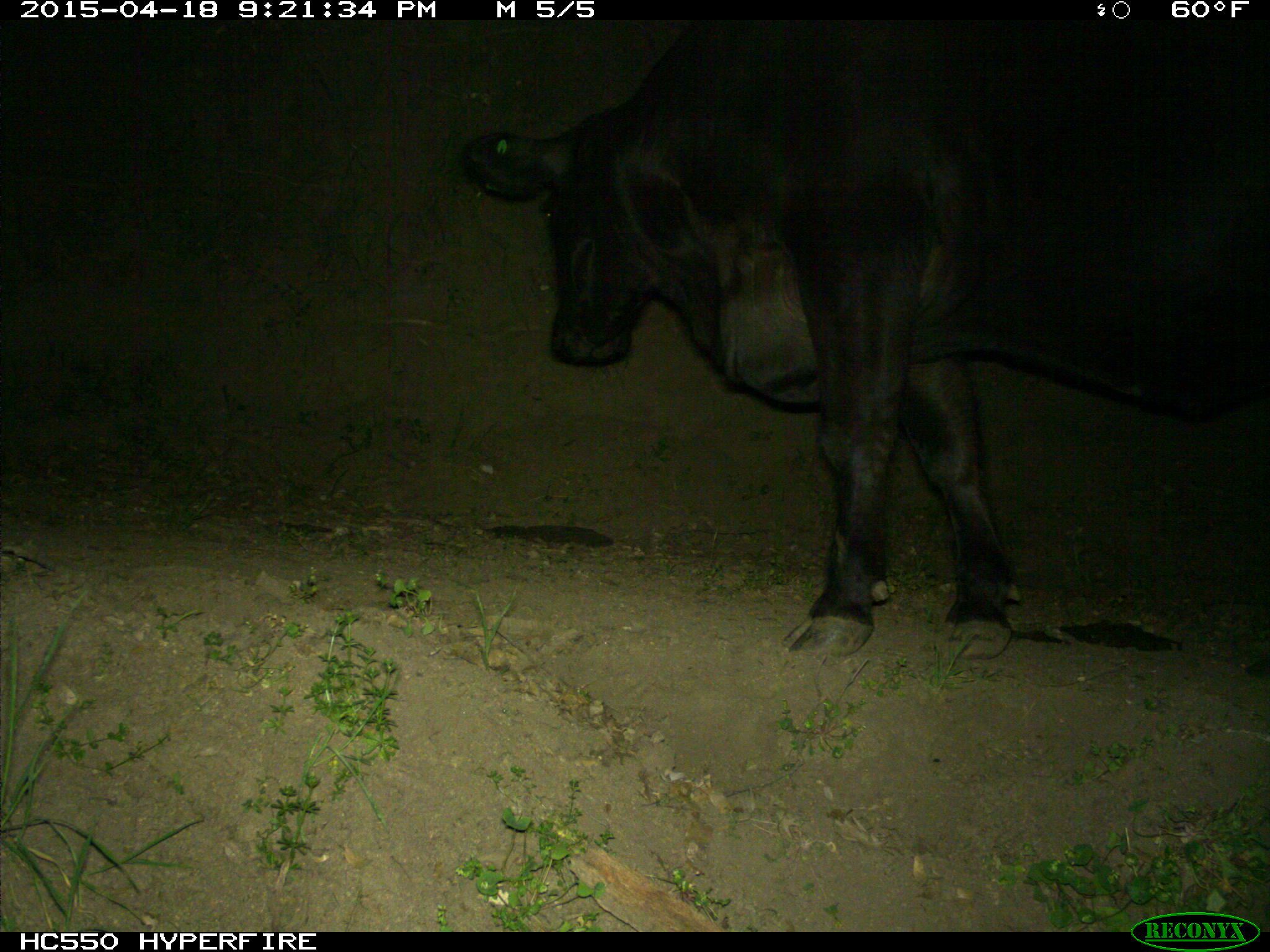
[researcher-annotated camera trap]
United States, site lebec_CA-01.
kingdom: Animalia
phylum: Chordata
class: Mammalia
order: Artiodactyla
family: Bovidae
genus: Bos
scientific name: Bos taurus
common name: domestic cow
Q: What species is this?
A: Bos taurus (domestic cow).